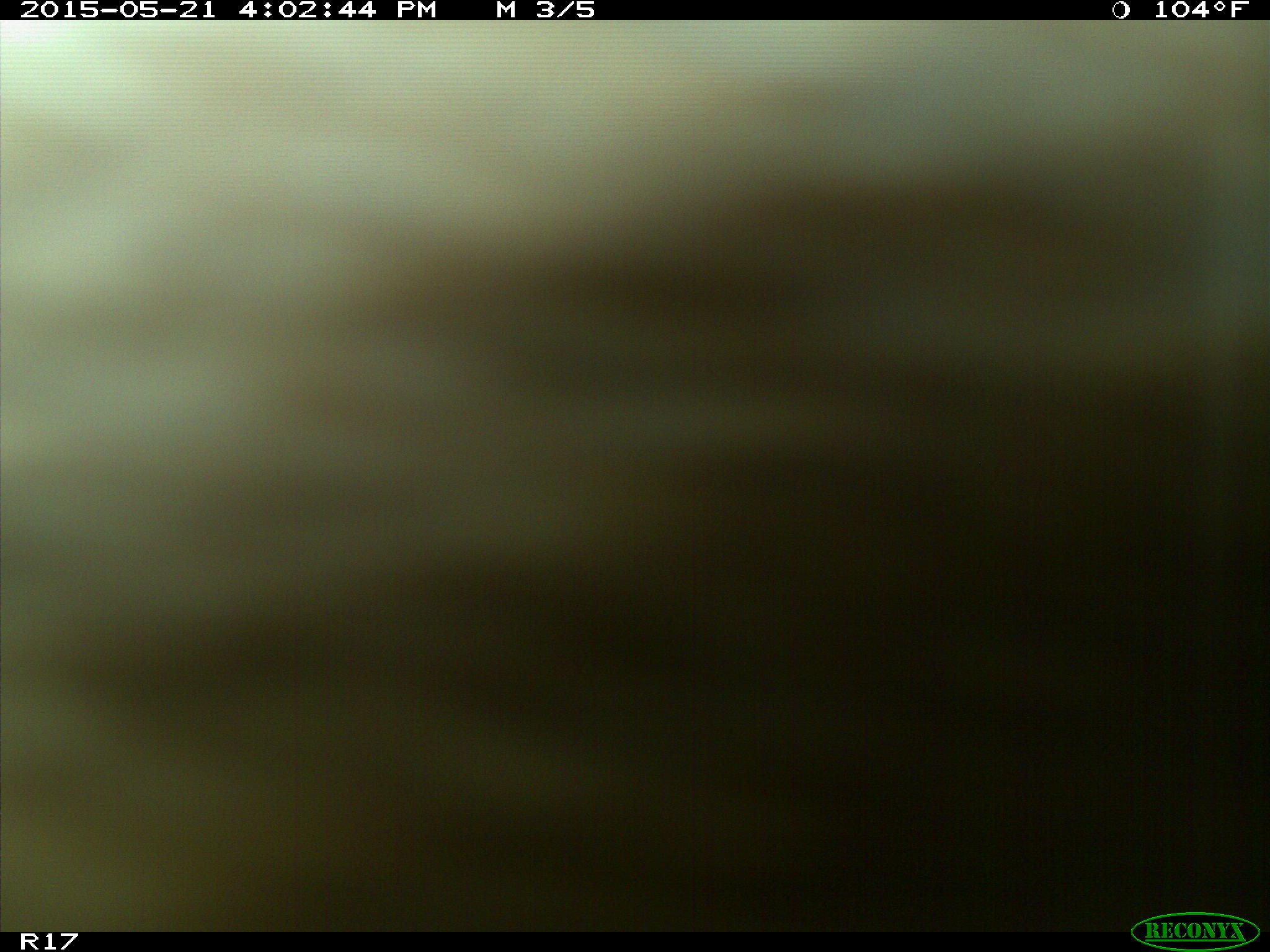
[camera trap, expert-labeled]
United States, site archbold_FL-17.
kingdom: Animalia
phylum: Chordata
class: Mammalia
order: Artiodactyla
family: Bovidae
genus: Bos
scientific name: Bos taurus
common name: domestic cow